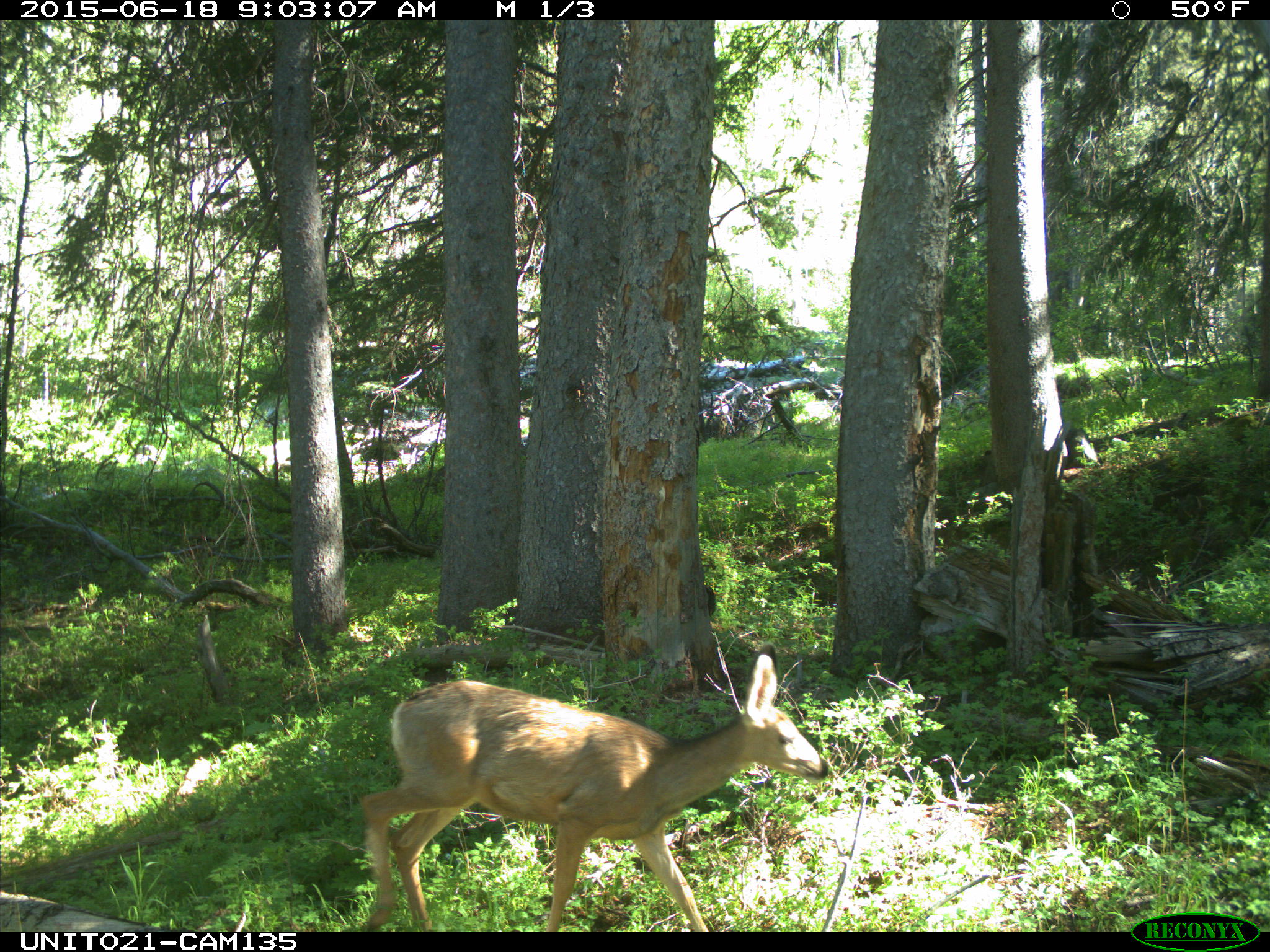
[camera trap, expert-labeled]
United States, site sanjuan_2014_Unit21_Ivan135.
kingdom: Animalia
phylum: Chordata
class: Mammalia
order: Artiodactyla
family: Cervidae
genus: Odocoileus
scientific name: Odocoileus hemionus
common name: mule deer